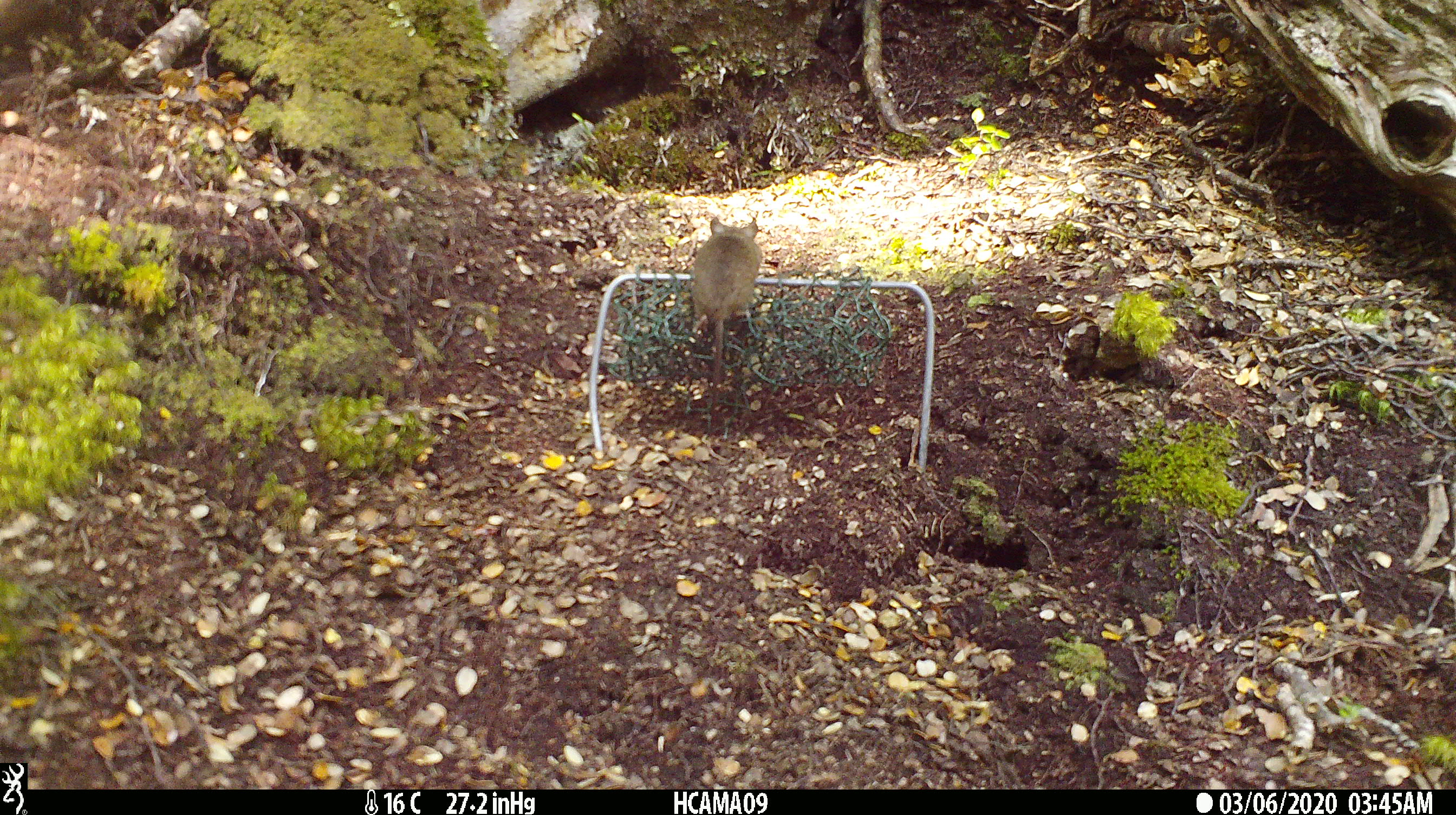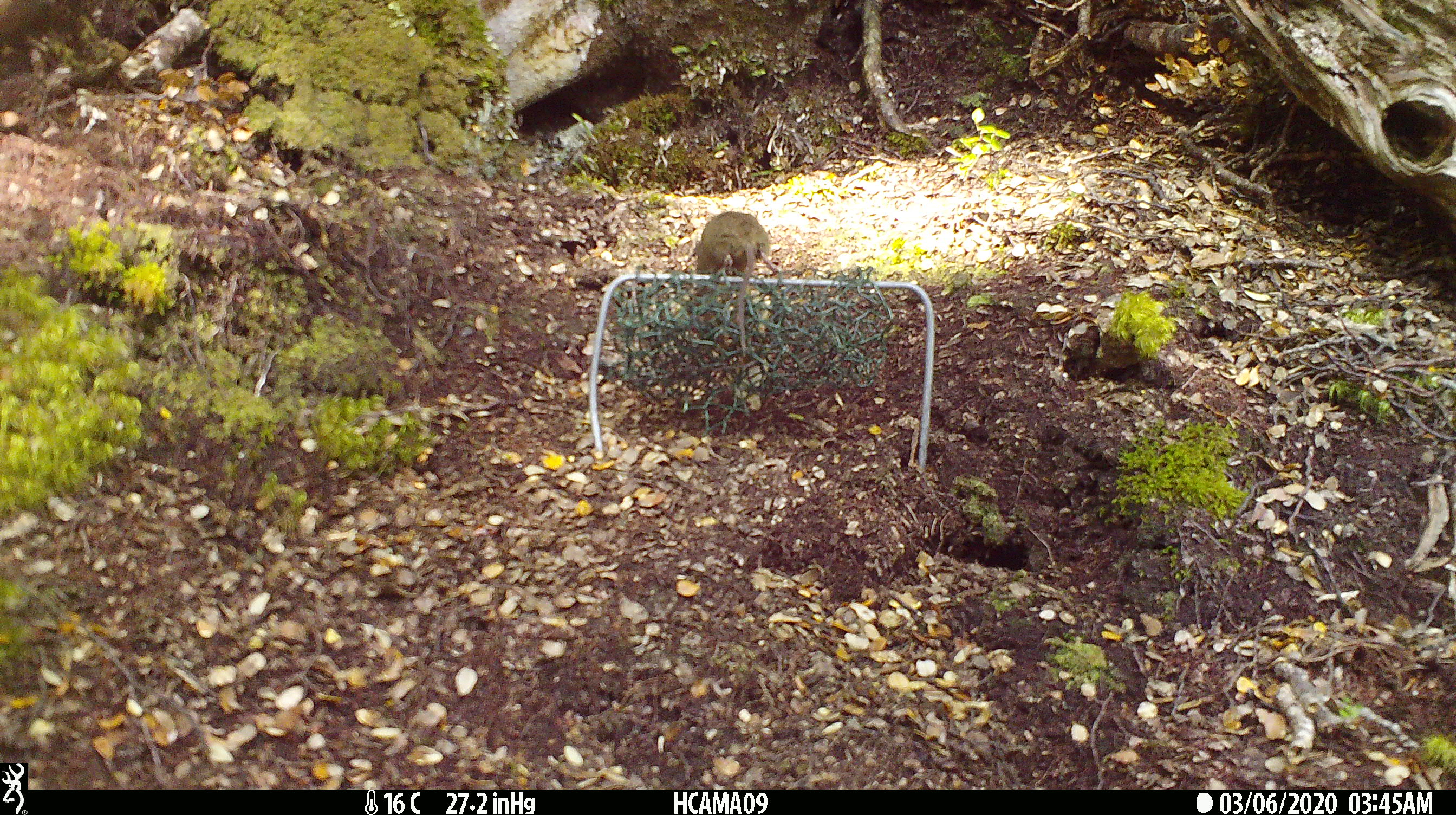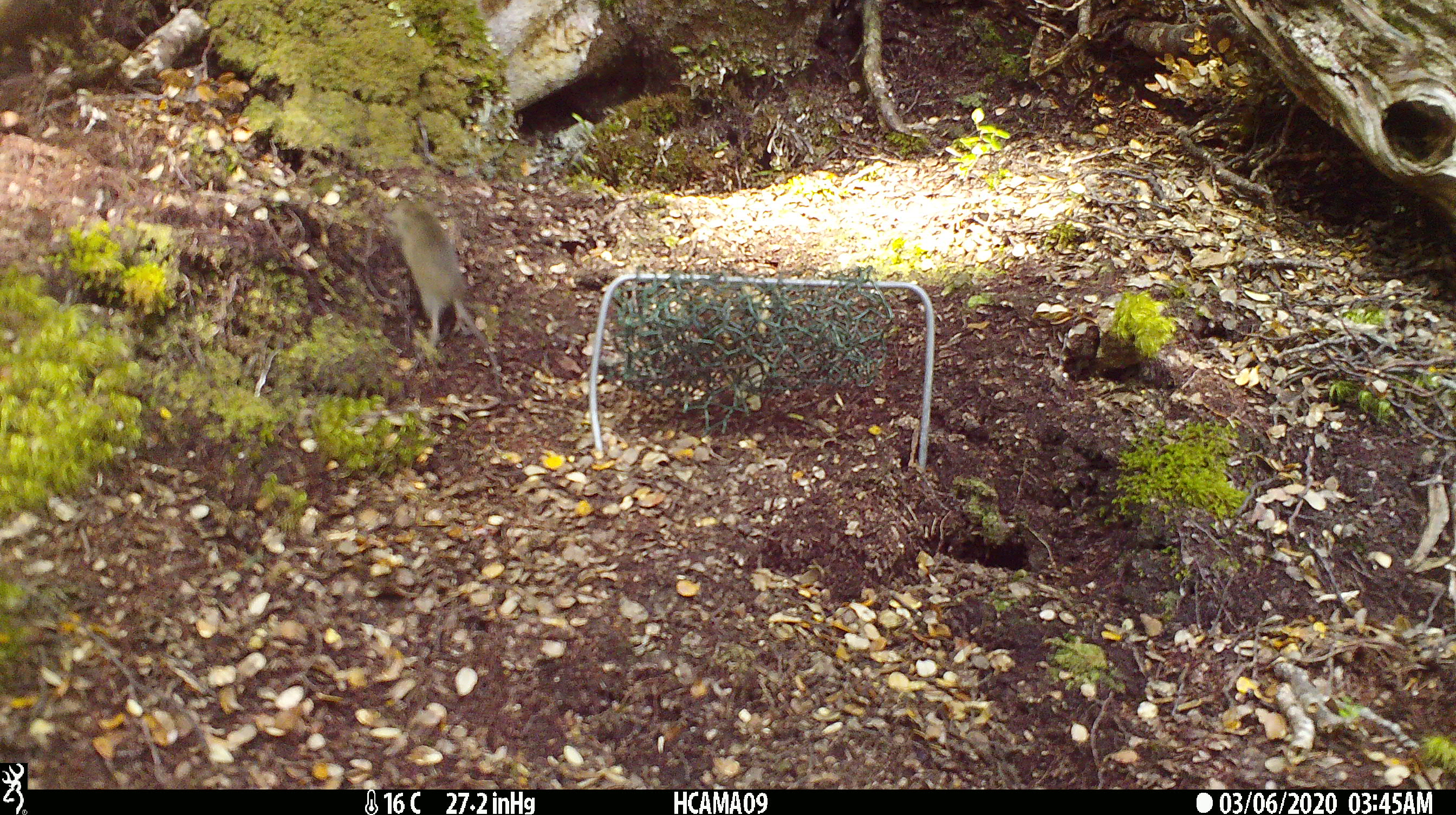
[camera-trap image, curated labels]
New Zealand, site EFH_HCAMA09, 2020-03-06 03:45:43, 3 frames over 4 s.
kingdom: Animalia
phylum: Chordata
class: Mammalia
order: Rodentia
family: Muridae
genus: Mus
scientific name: Mus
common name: mouse